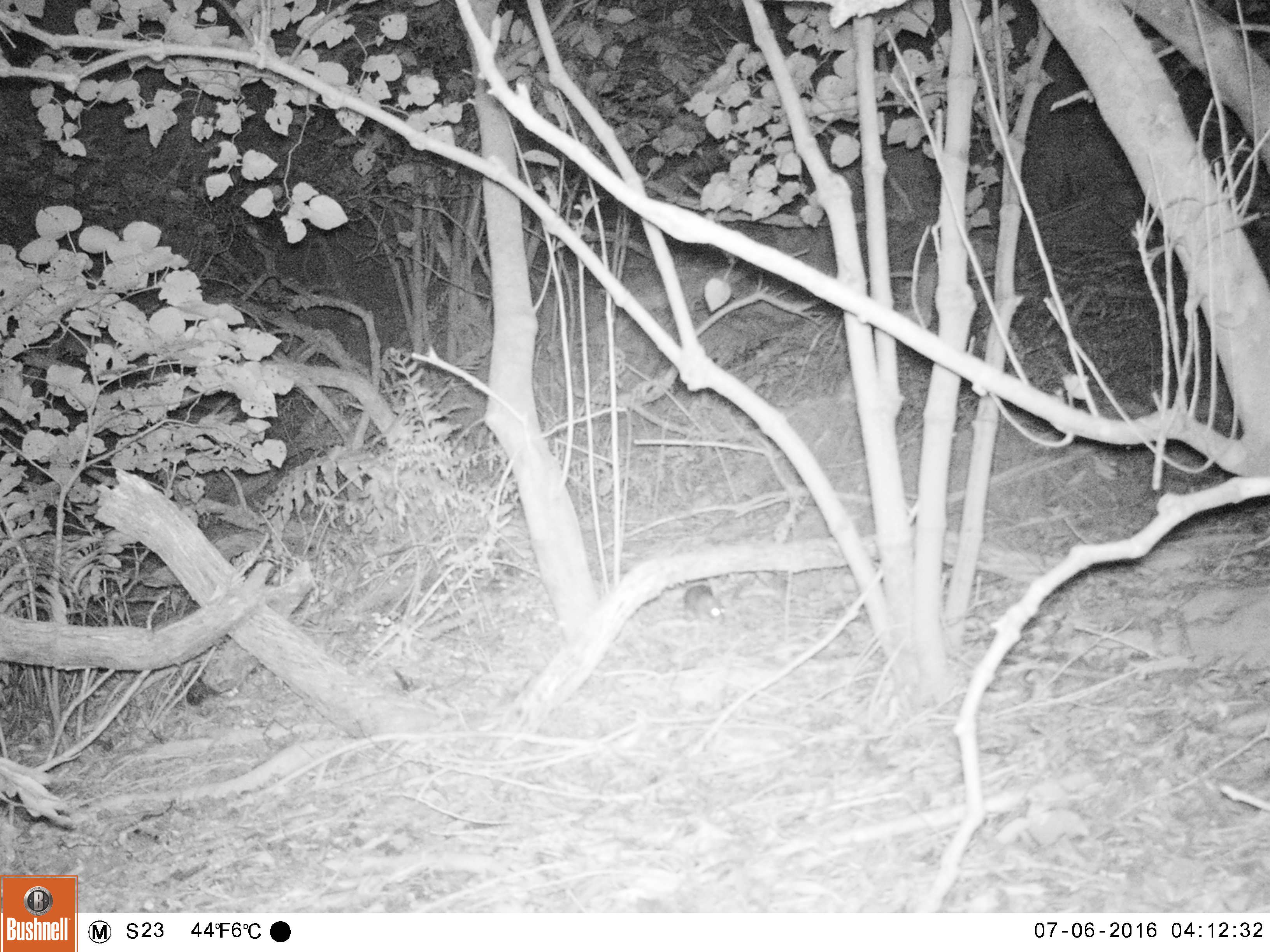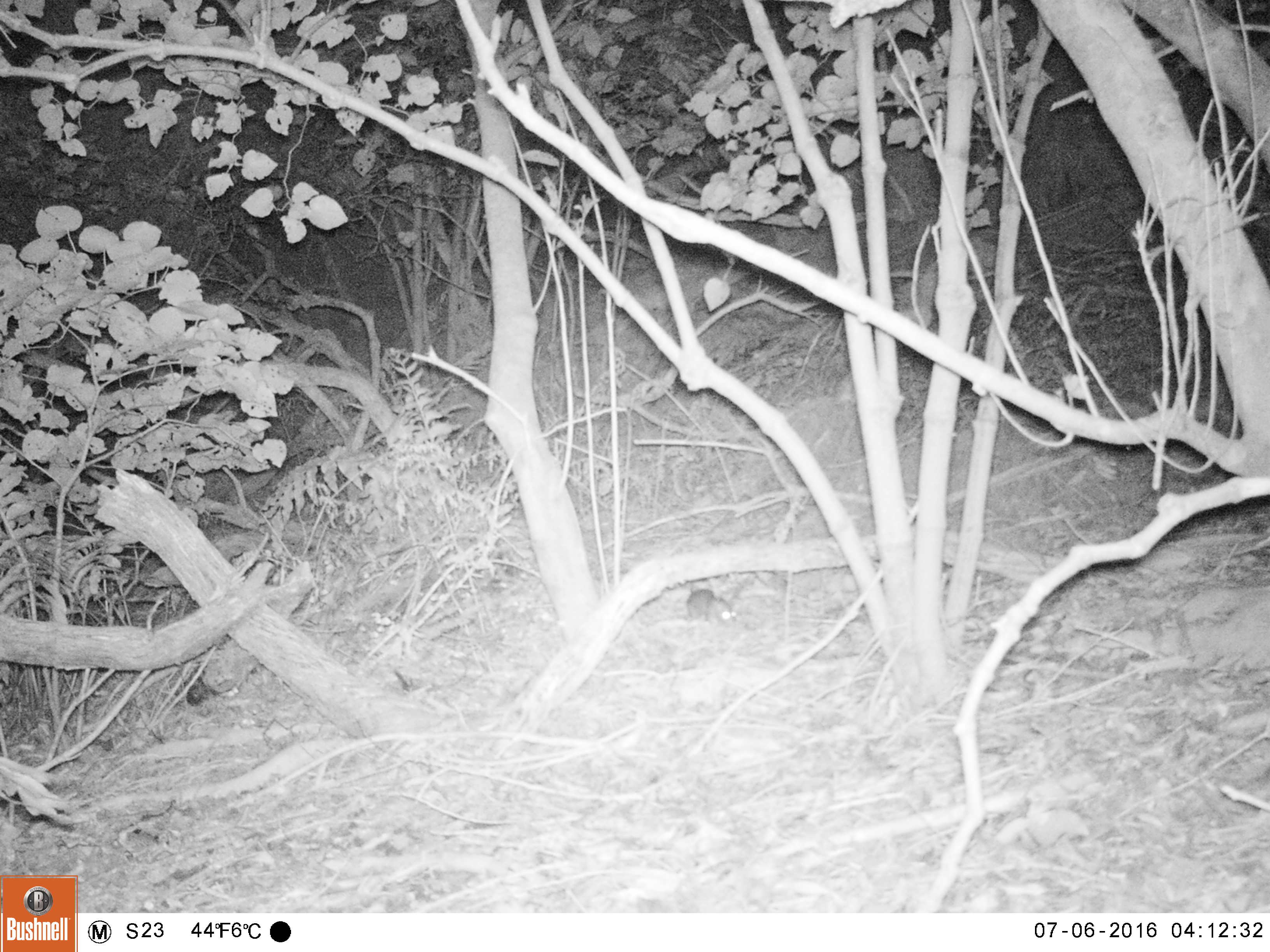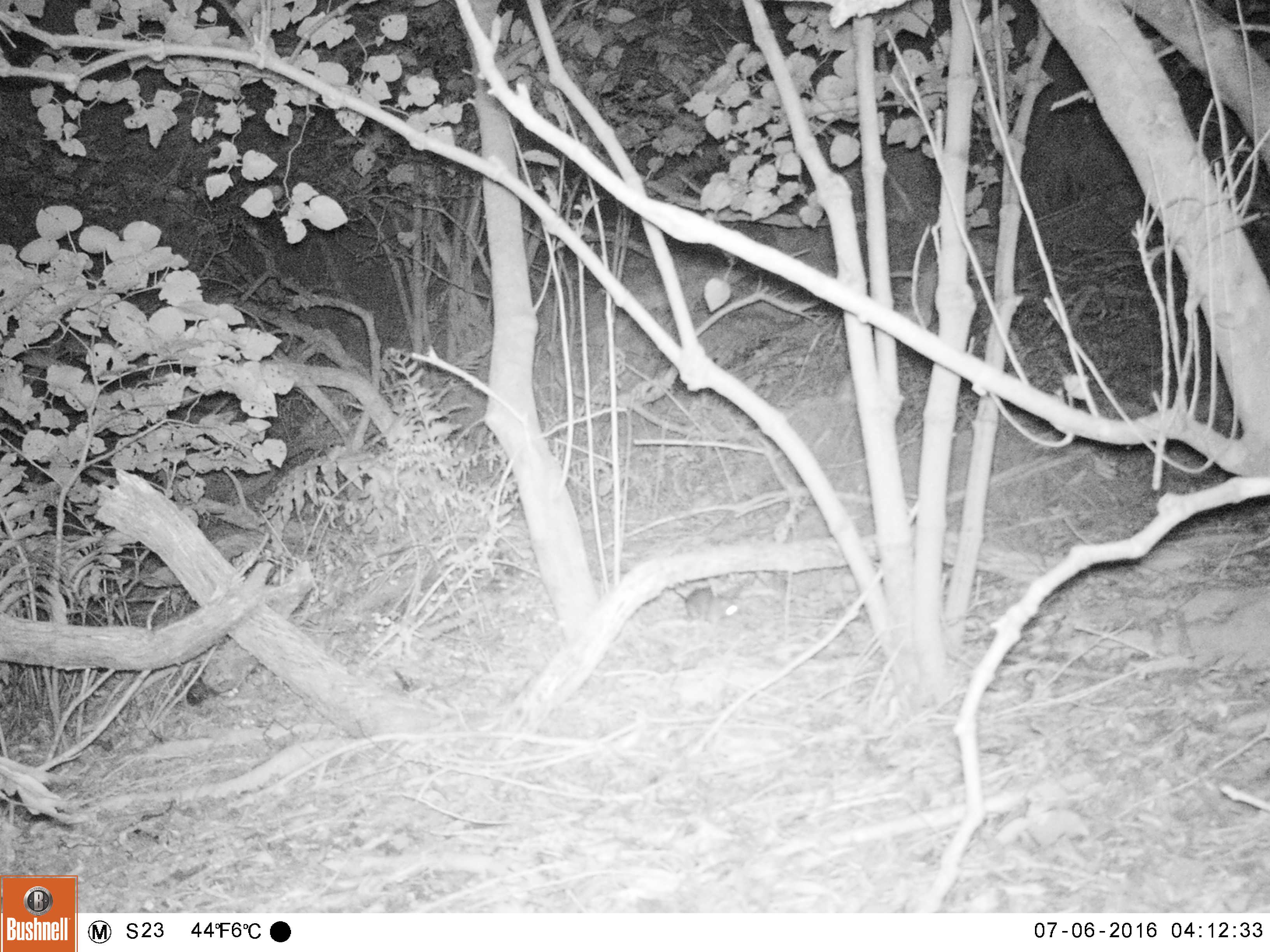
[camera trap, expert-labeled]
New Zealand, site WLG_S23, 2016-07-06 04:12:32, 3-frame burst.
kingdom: Animalia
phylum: Chordata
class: Mammalia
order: Rodentia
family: Muridae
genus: Mus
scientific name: Mus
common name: mouse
Mouse (Mus).